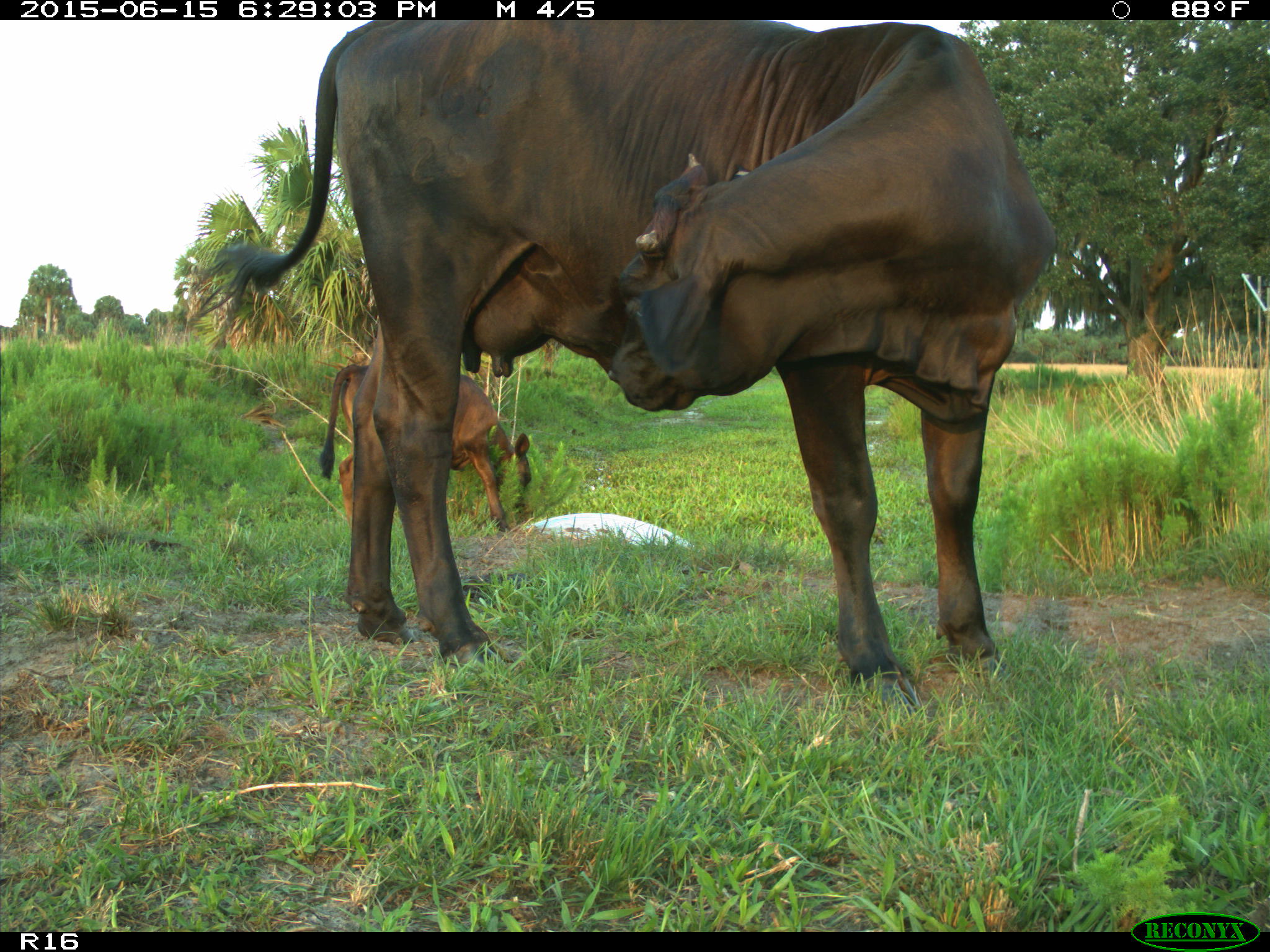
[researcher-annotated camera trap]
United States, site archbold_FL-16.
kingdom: Animalia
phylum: Chordata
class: Mammalia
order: Artiodactyla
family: Bovidae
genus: Bos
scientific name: Bos taurus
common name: domestic cow